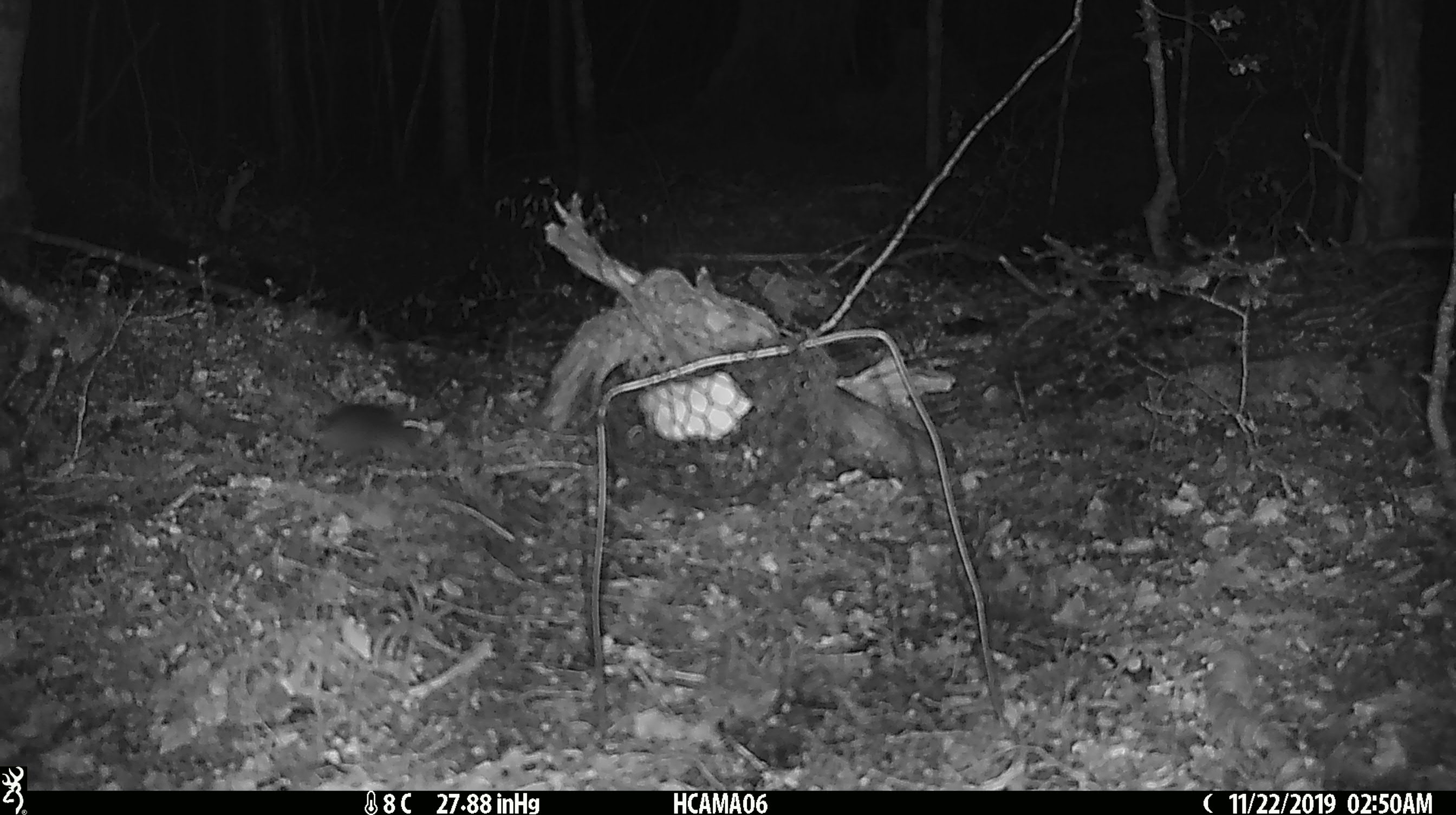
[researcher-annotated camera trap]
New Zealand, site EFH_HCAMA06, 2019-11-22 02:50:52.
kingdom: Animalia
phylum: Chordata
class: Mammalia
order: Rodentia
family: Muridae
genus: Mus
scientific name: Mus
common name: mouse